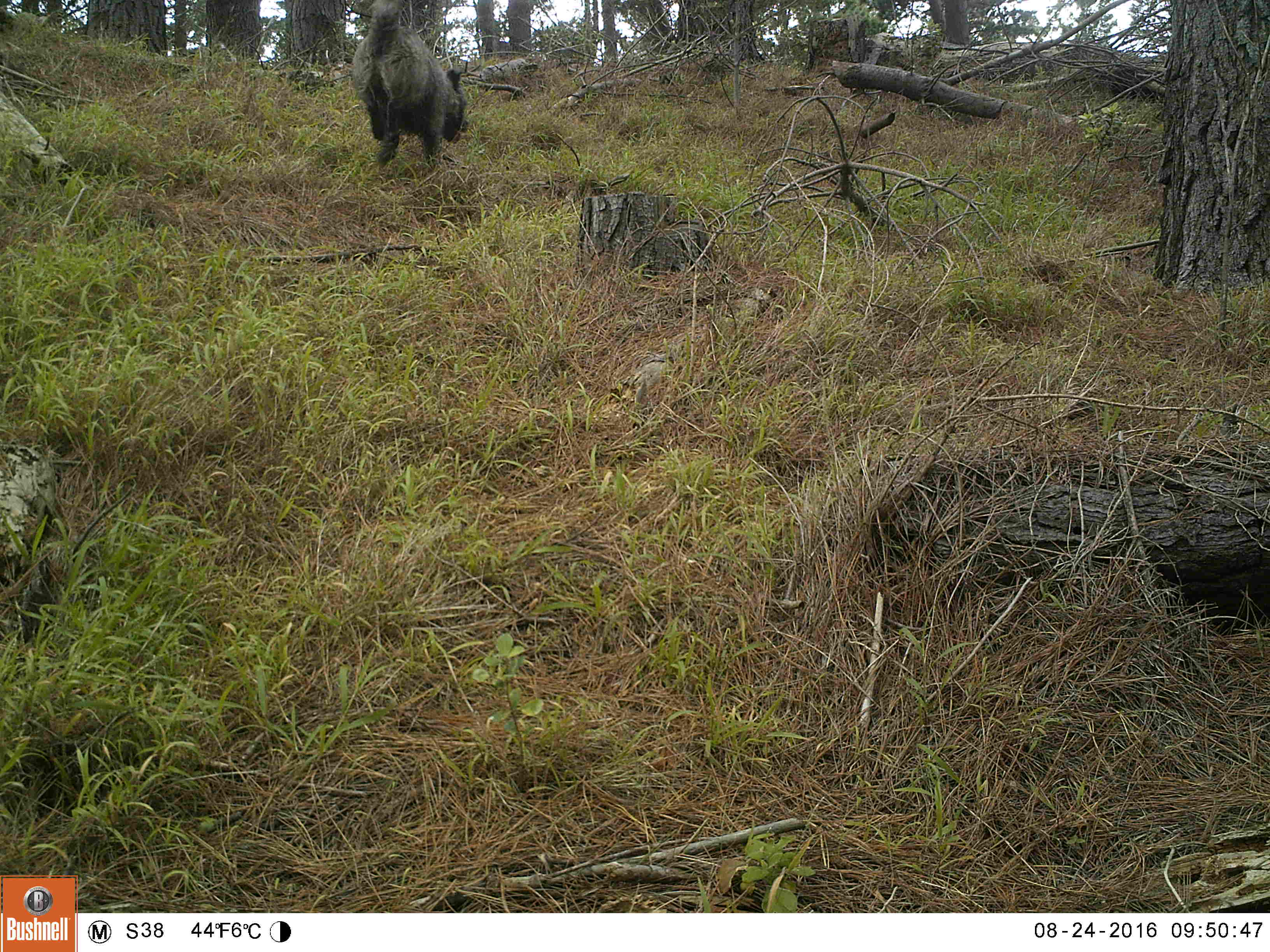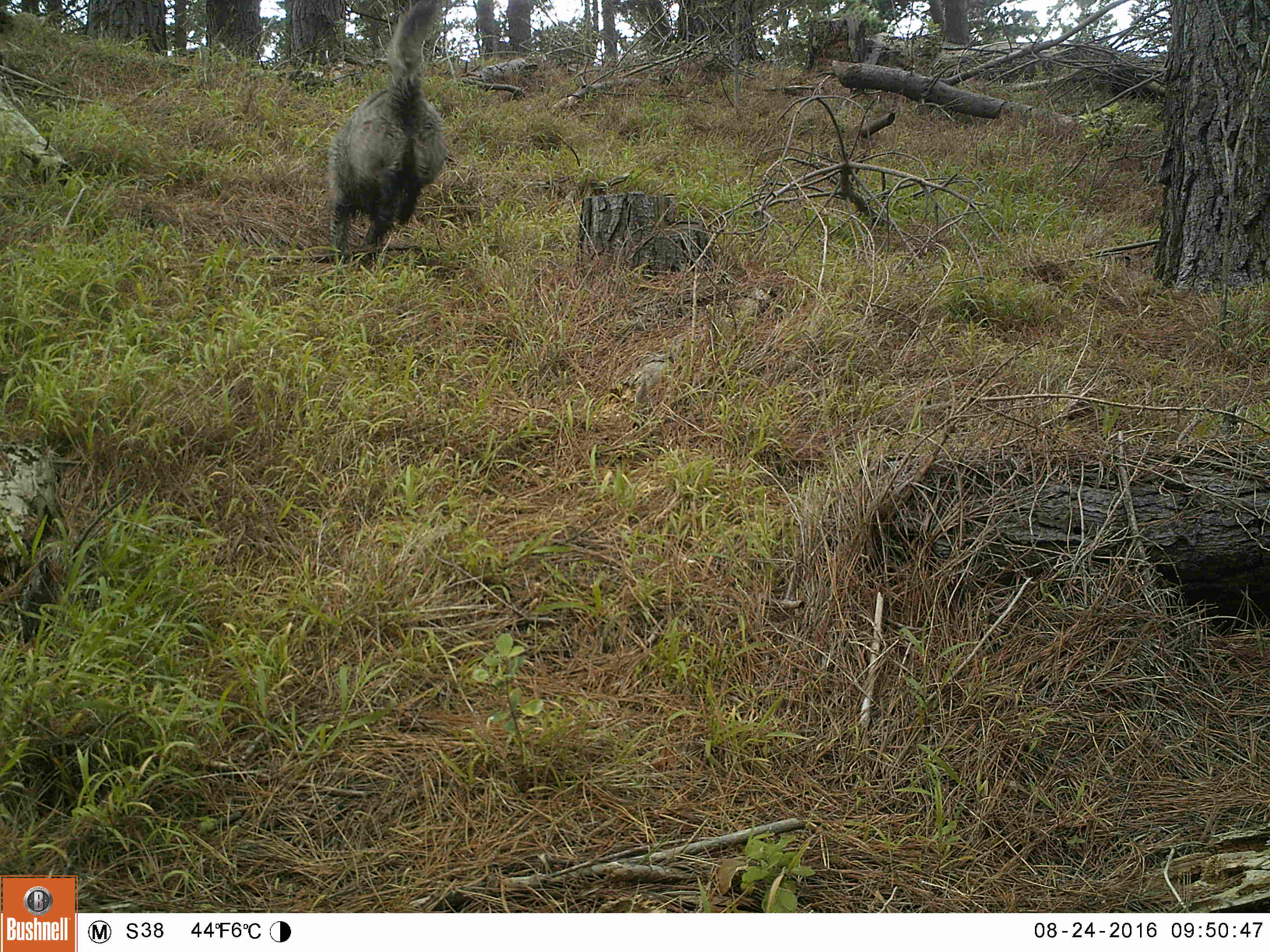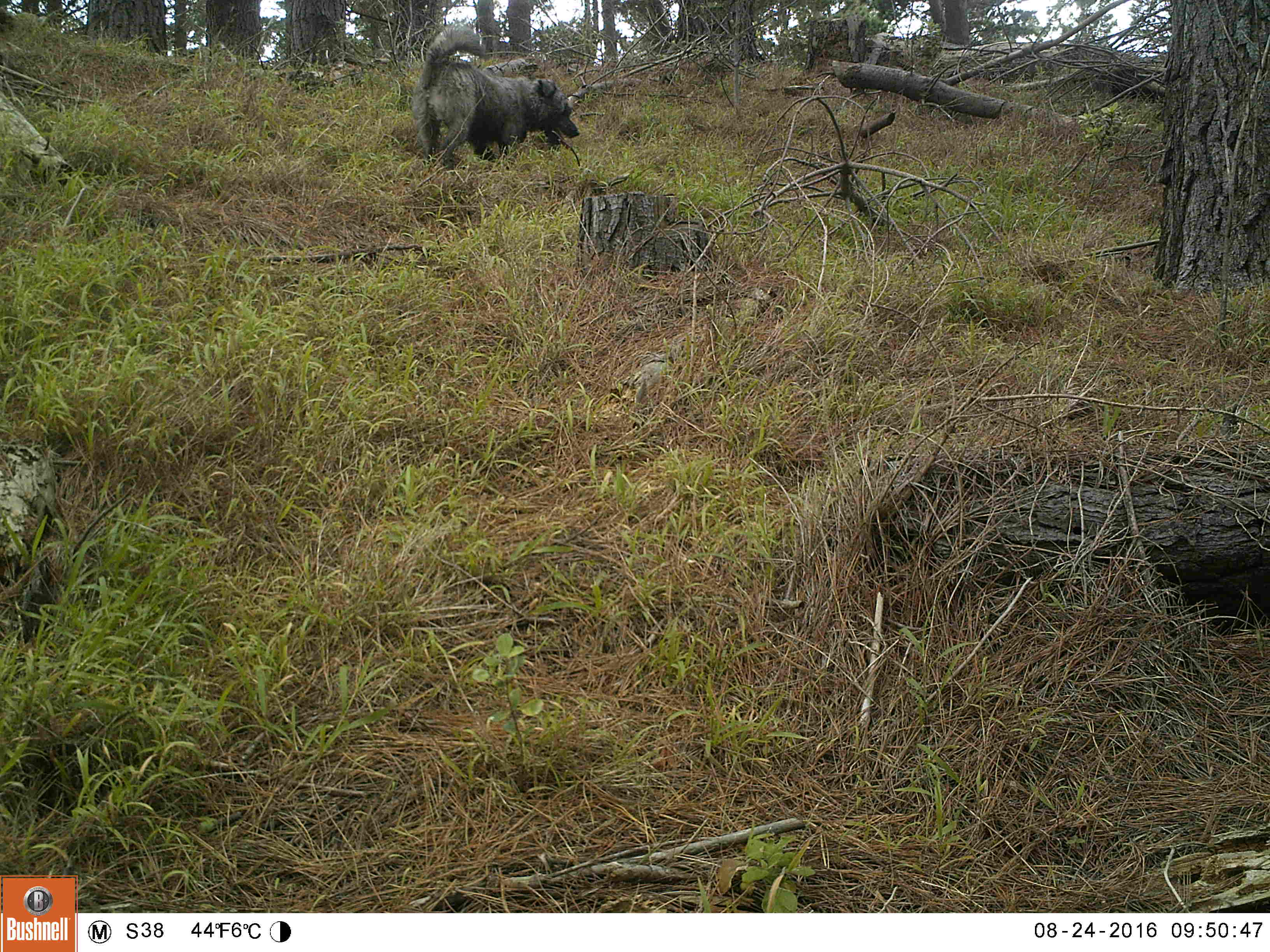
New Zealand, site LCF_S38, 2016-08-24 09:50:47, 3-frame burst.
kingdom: Animalia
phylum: Chordata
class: Mammalia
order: Carnivora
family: Canidae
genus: Canis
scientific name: Canis familiaris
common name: domestic dog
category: dog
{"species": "dog (domestic dog) (Canis familiaris)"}